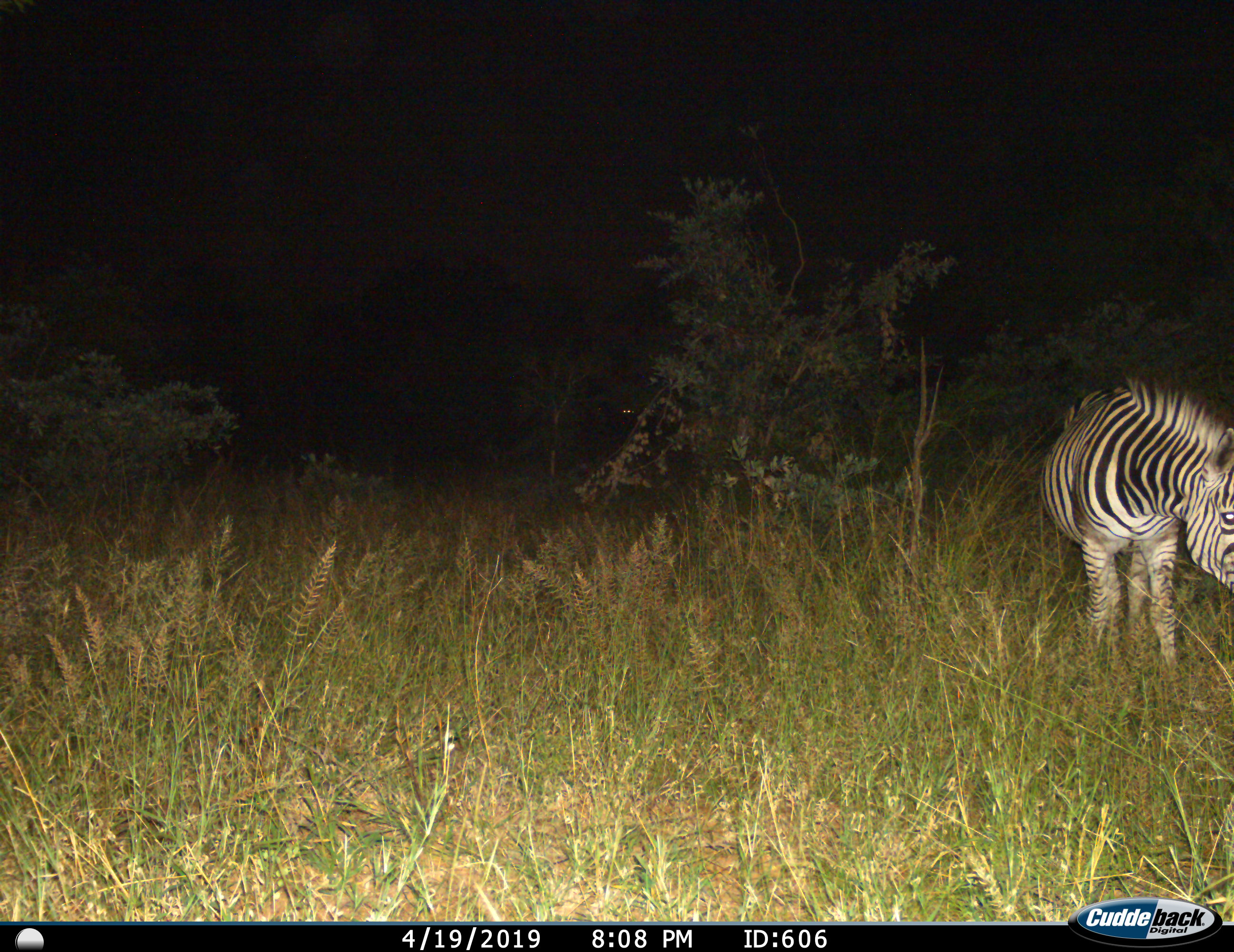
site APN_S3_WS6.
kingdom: Animalia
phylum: Chordata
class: Mammalia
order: Perissodactyla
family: Equidae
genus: Equus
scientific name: Equus quagga burchellii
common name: burchell's zebra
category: zebraburchells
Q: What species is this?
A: Zebraburchells (burchell's zebra) (Equus quagga burchellii).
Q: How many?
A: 1.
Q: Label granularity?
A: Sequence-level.